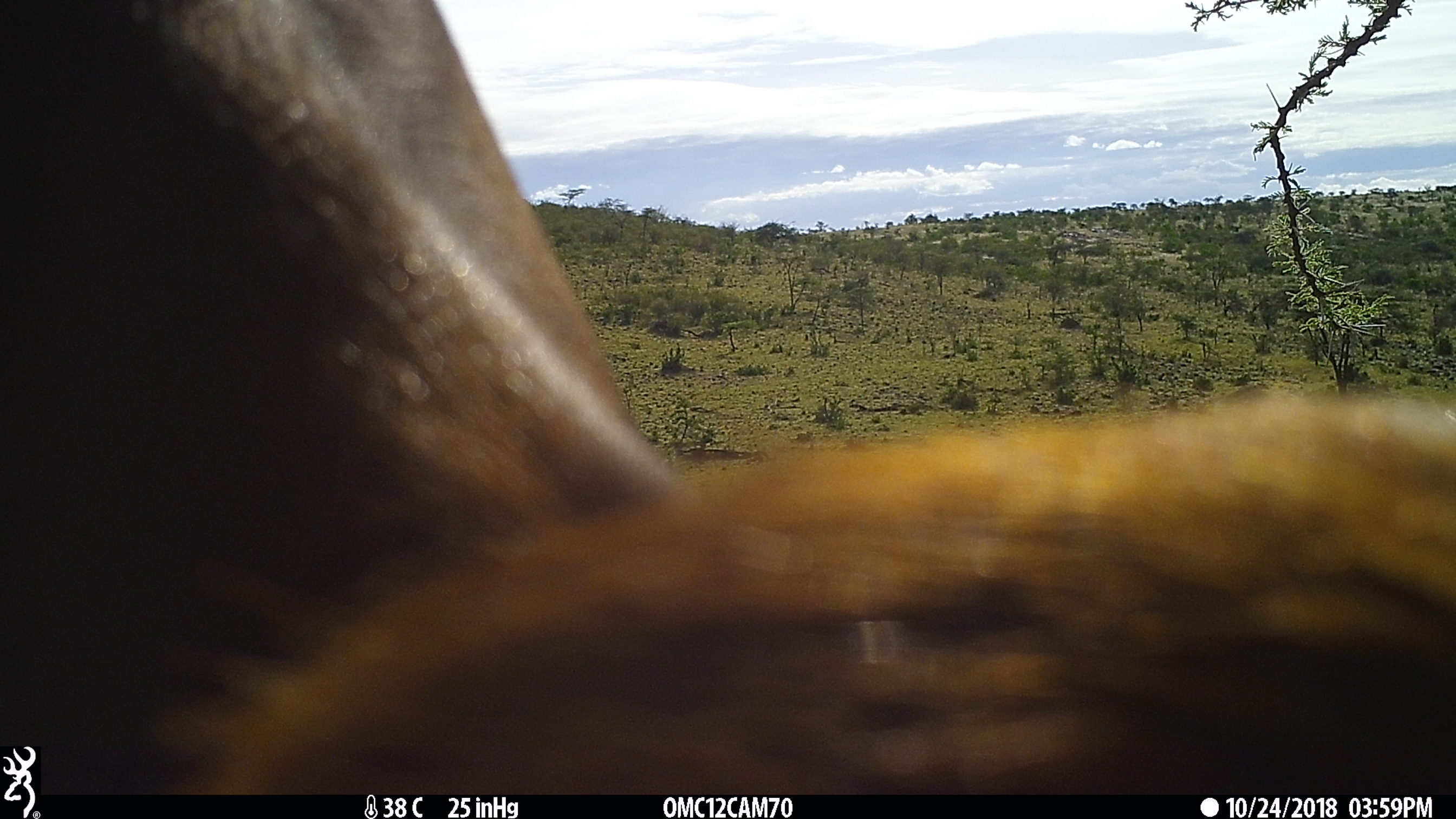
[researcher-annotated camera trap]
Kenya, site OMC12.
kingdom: Animalia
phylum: Chordata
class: Mammalia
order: Artiodactyla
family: Bovidae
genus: Bos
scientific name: Bos taurus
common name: cattle